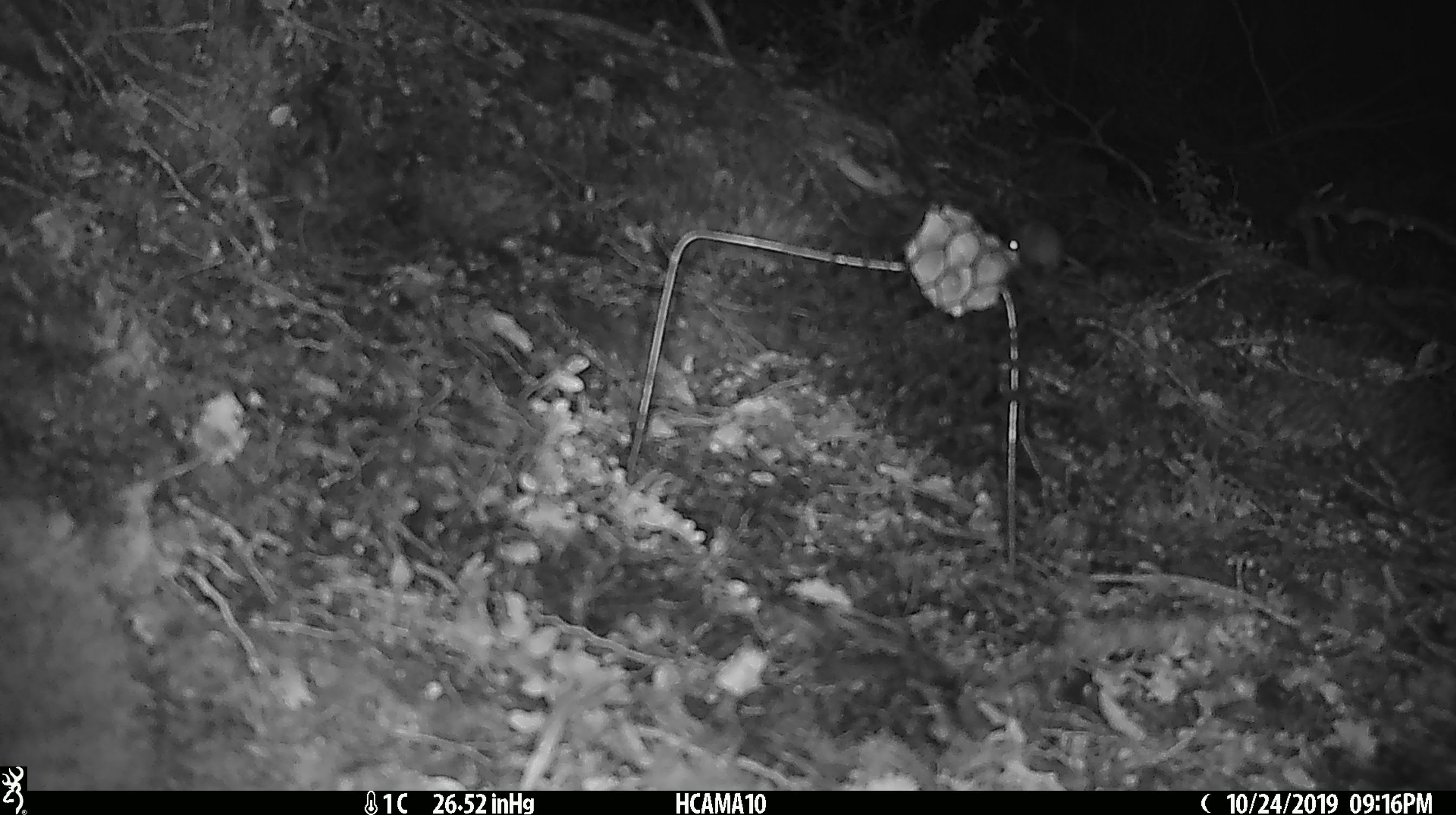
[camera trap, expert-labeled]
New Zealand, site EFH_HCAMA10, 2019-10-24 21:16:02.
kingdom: Animalia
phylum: Chordata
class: Mammalia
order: Rodentia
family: Muridae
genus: Mus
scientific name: Mus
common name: mouse